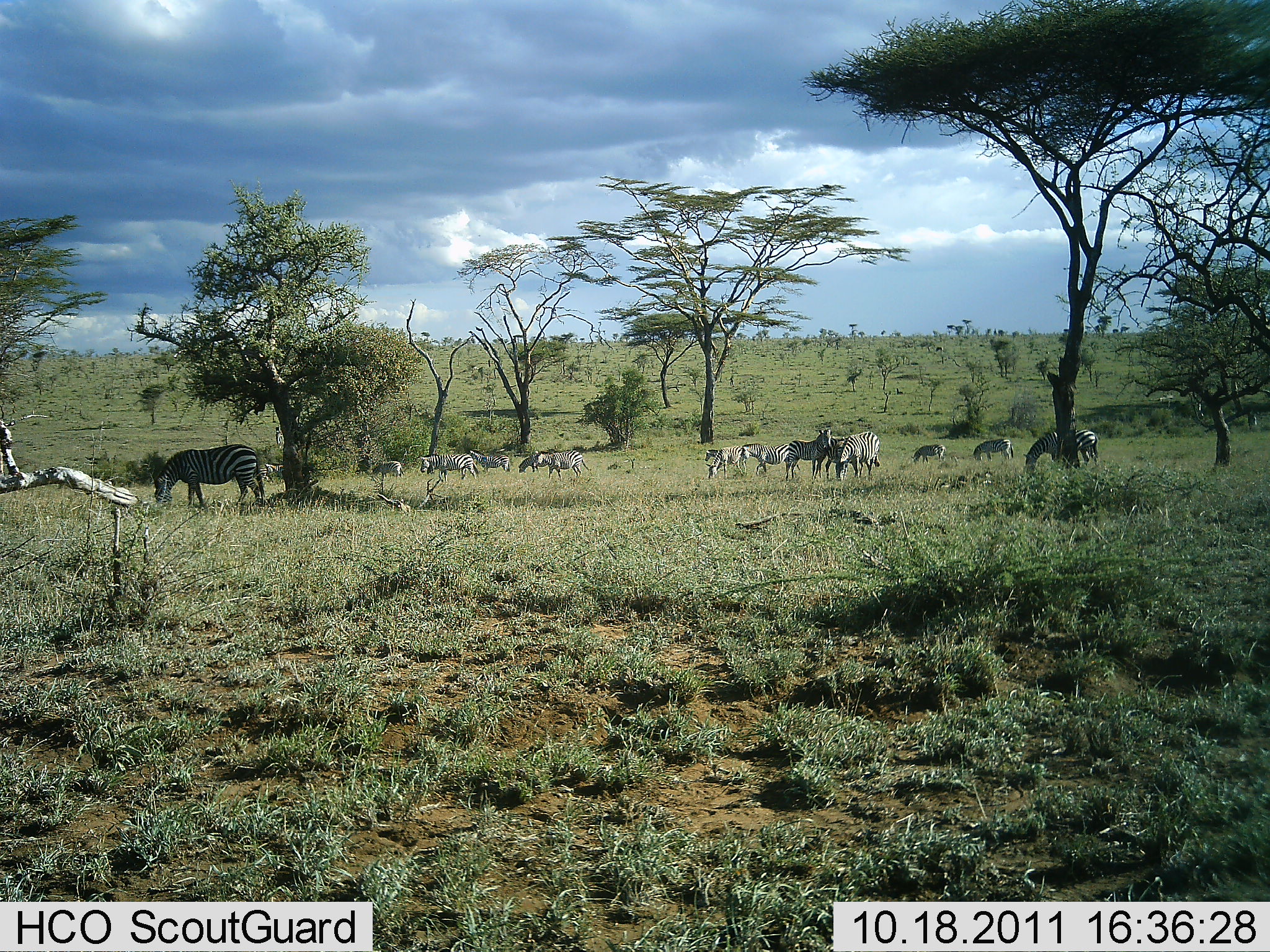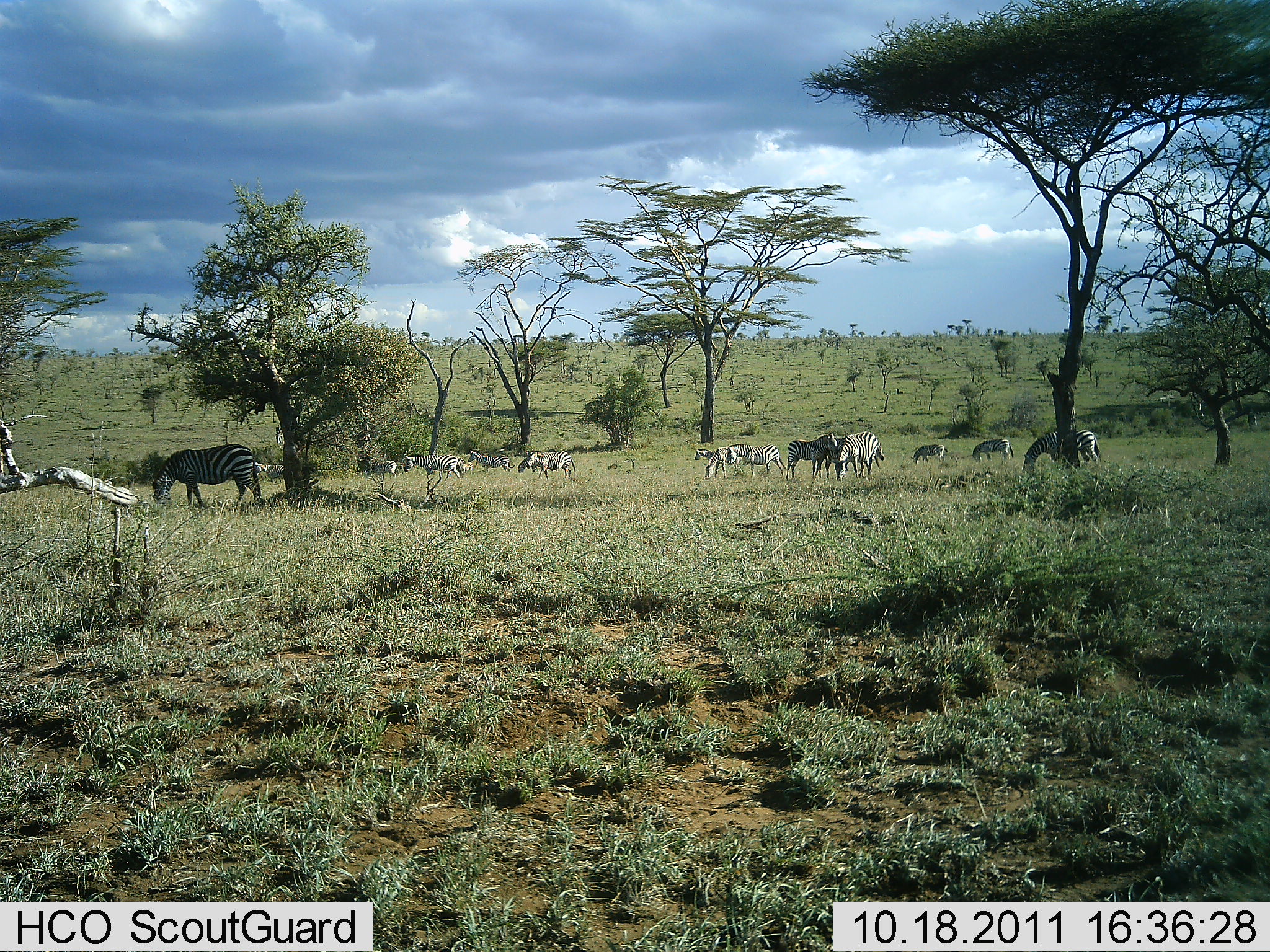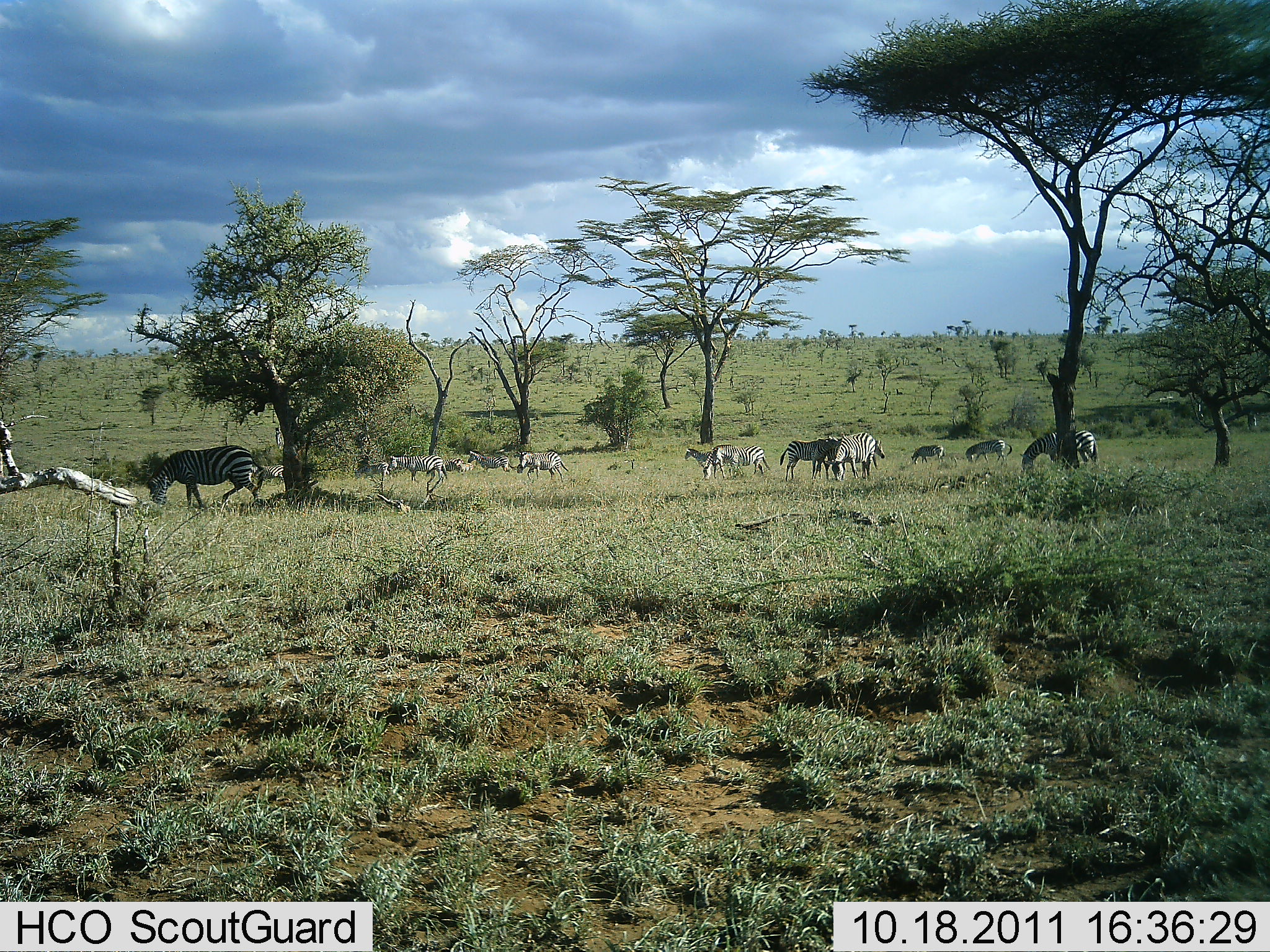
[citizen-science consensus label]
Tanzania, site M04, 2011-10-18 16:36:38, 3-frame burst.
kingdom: Animalia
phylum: Chordata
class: Mammalia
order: Perissodactyla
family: Equidae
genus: Equus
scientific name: Equus quagga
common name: plains zebra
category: zebra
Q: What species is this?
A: Zebra (plains zebra) (Equus quagga).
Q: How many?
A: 11-50.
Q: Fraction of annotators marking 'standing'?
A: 62%.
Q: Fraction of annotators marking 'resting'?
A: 0%.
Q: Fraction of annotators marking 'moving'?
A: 38%.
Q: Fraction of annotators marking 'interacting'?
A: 8%.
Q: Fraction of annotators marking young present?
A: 0%.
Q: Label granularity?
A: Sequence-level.